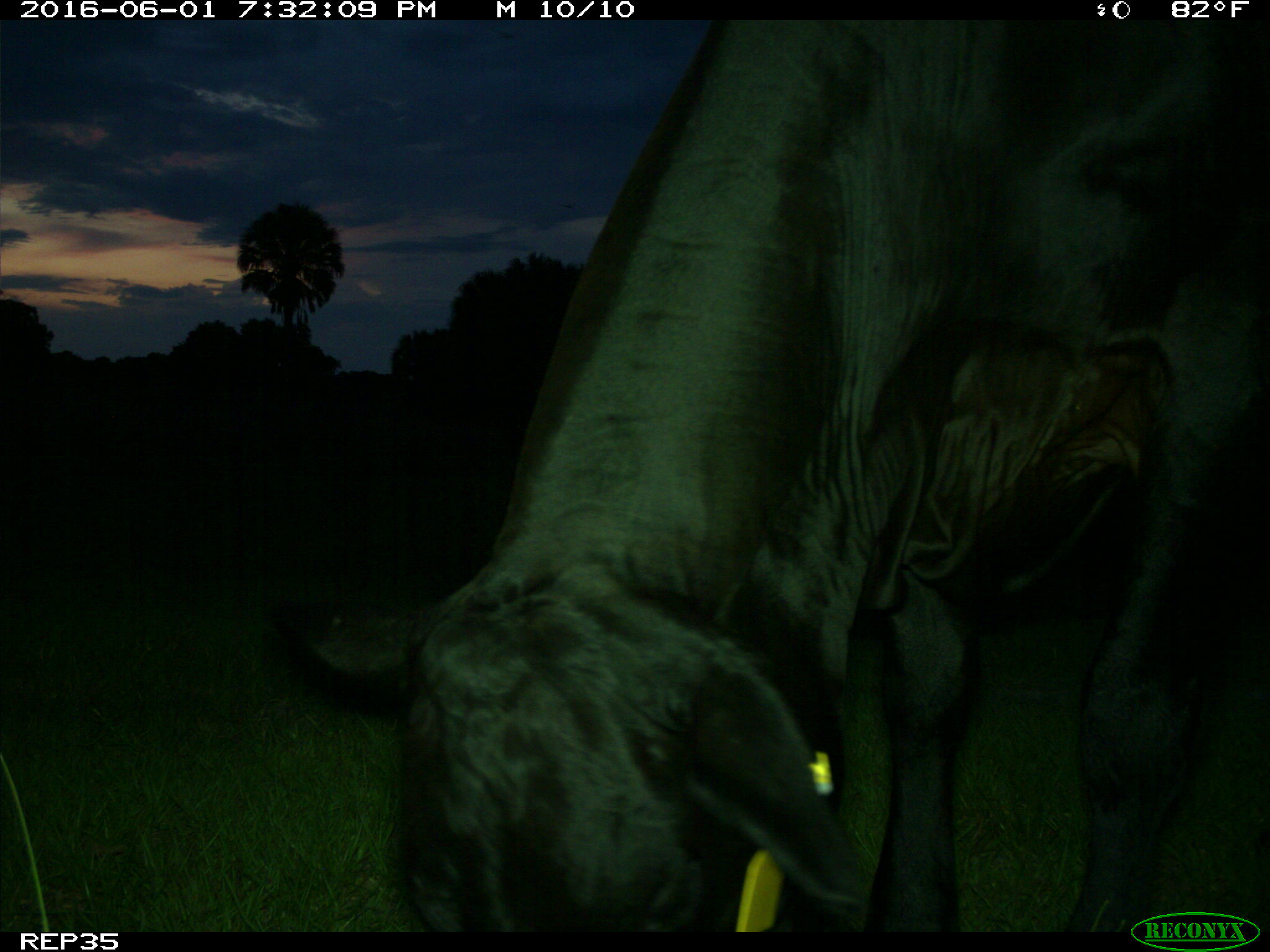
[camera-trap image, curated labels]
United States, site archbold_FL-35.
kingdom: Animalia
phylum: Chordata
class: Mammalia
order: Artiodactyla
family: Bovidae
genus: Bos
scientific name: Bos taurus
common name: domestic cow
Bos taurus (domestic cow).